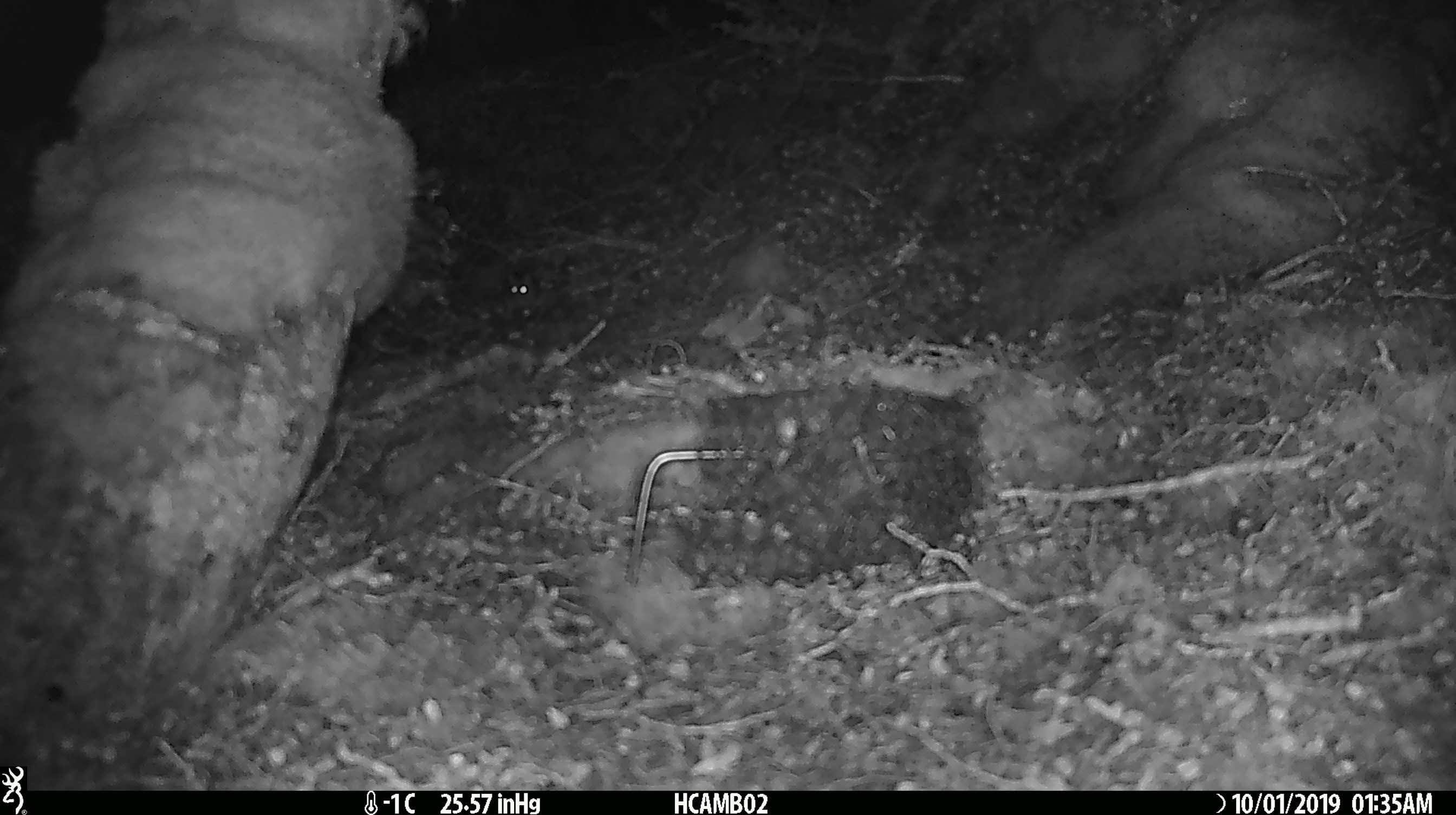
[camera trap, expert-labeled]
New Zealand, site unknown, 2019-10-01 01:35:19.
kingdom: Animalia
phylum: Chordata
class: Mammalia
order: Rodentia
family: Muridae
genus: Mus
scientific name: Mus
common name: mouse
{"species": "mouse (Mus)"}